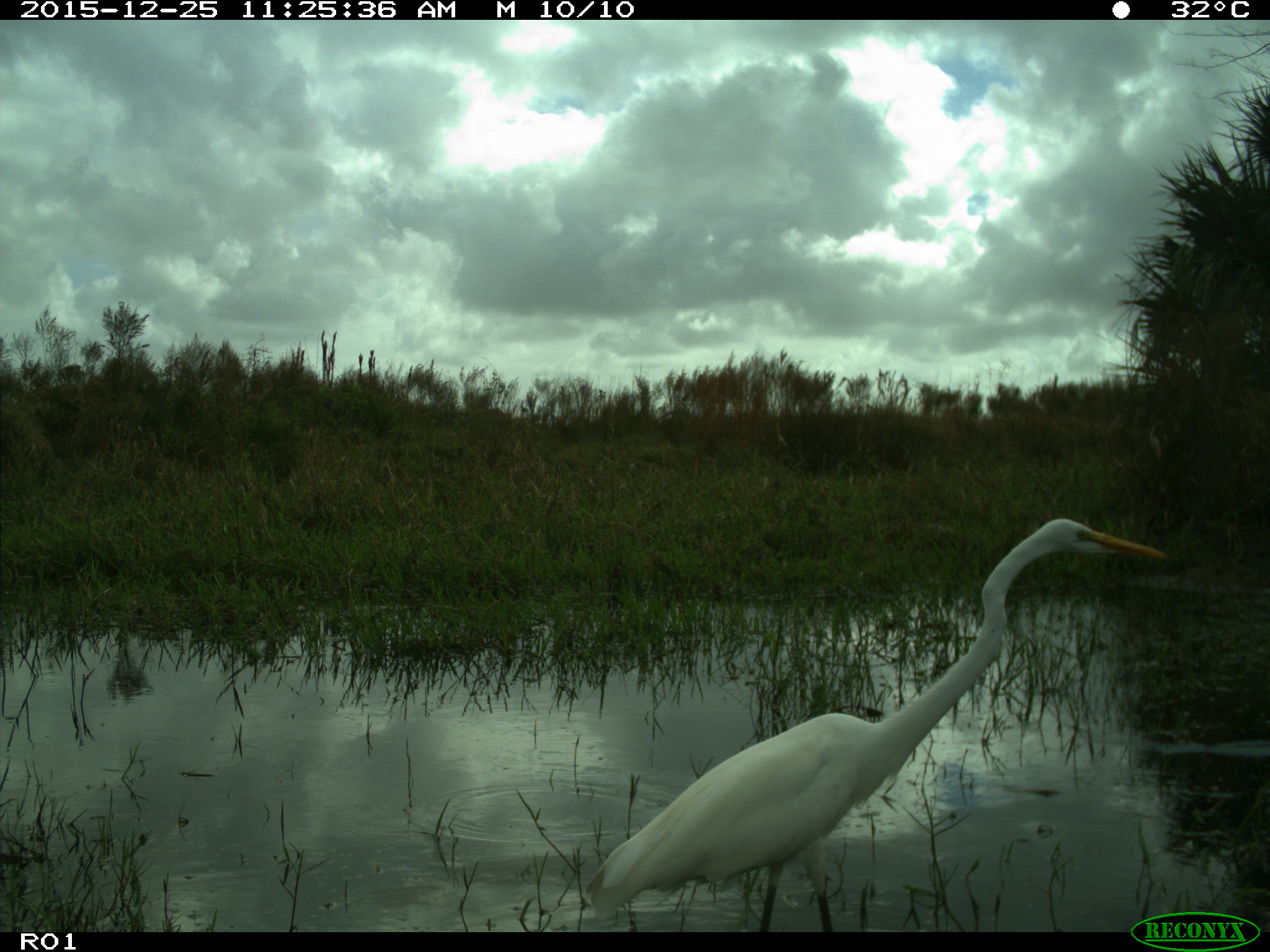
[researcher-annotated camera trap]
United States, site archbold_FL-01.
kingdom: Animalia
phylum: Chordata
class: Aves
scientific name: Aves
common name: birds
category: unidentified bird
Unidentified bird (birds) (Aves).